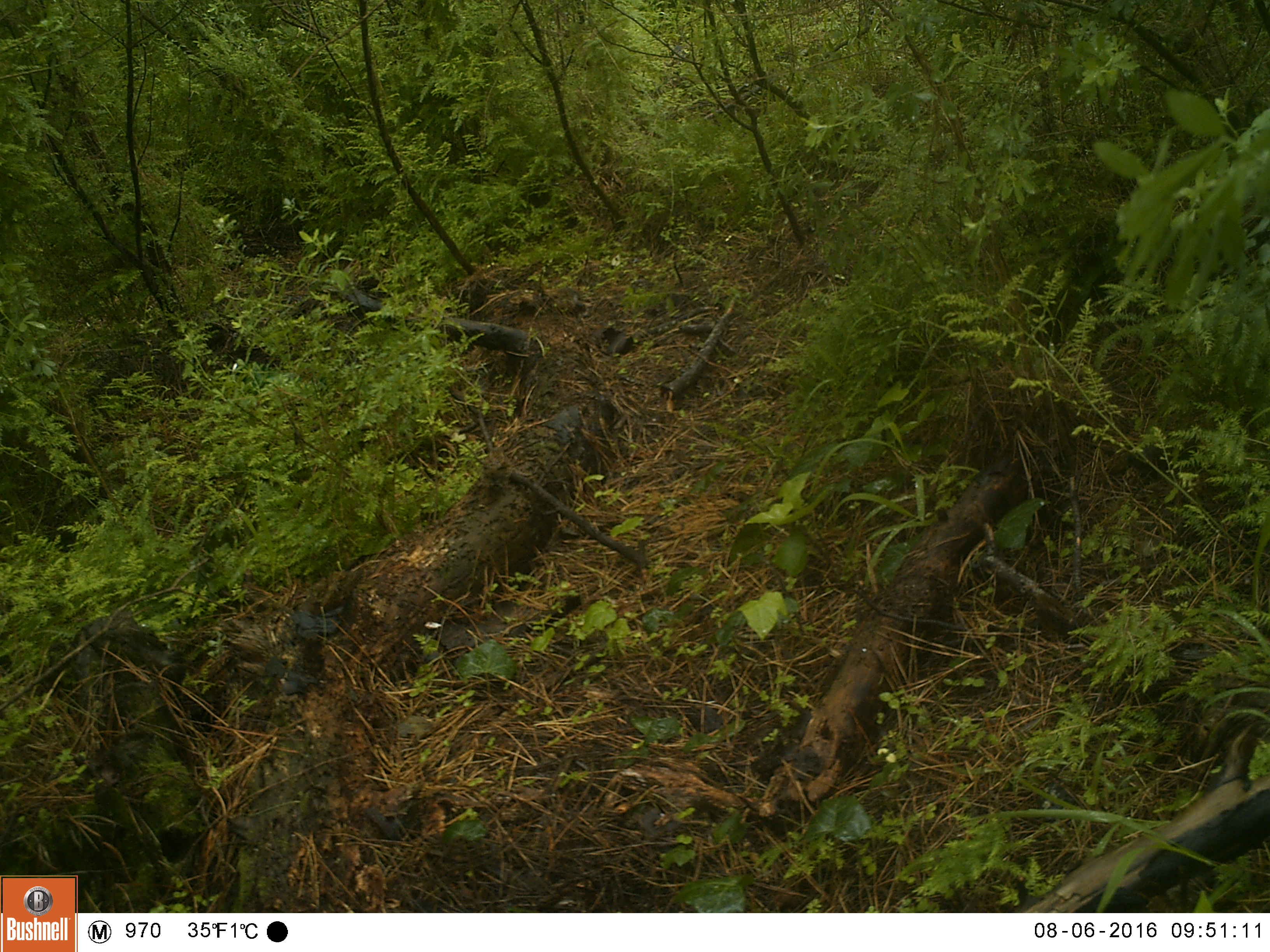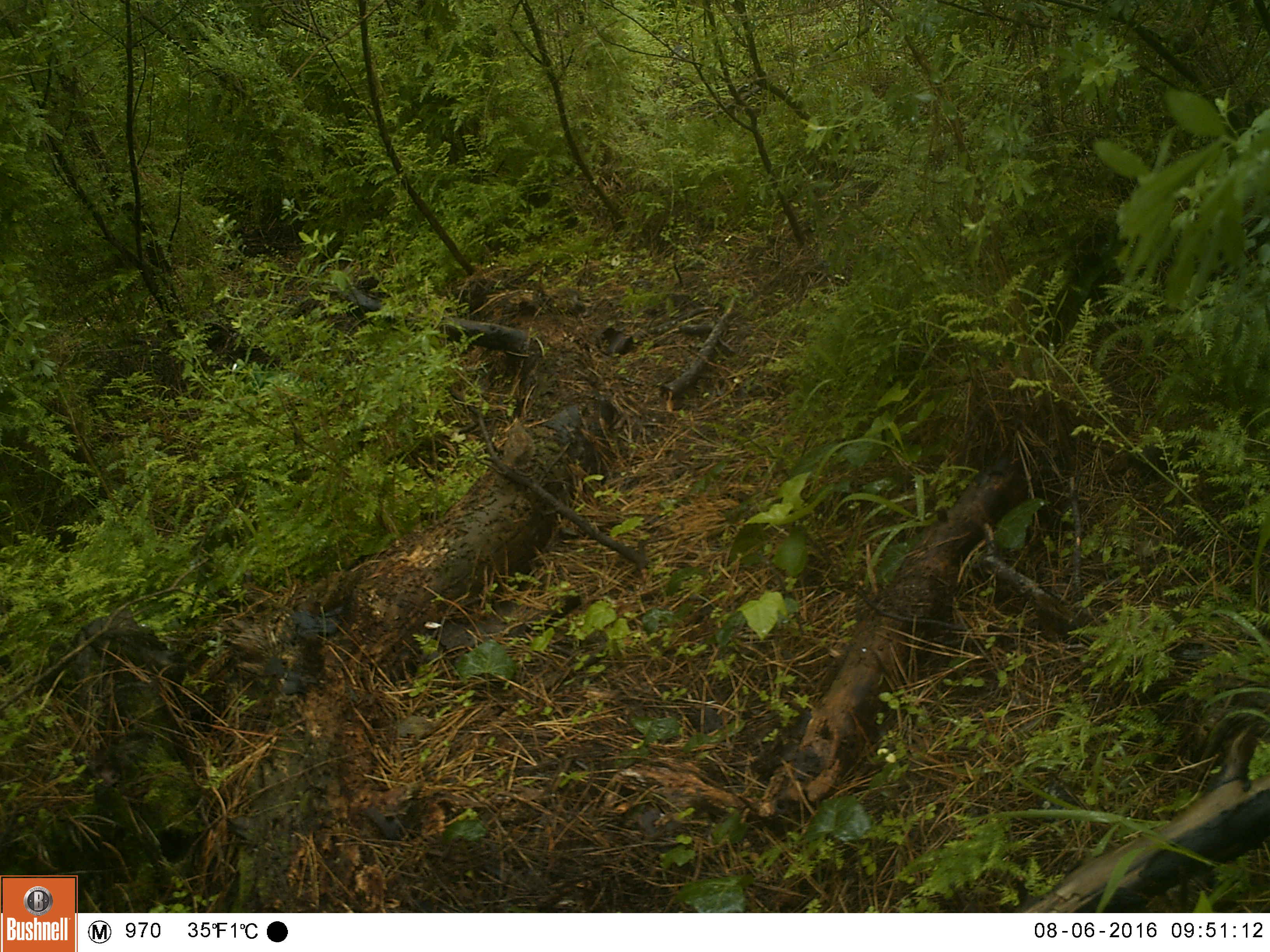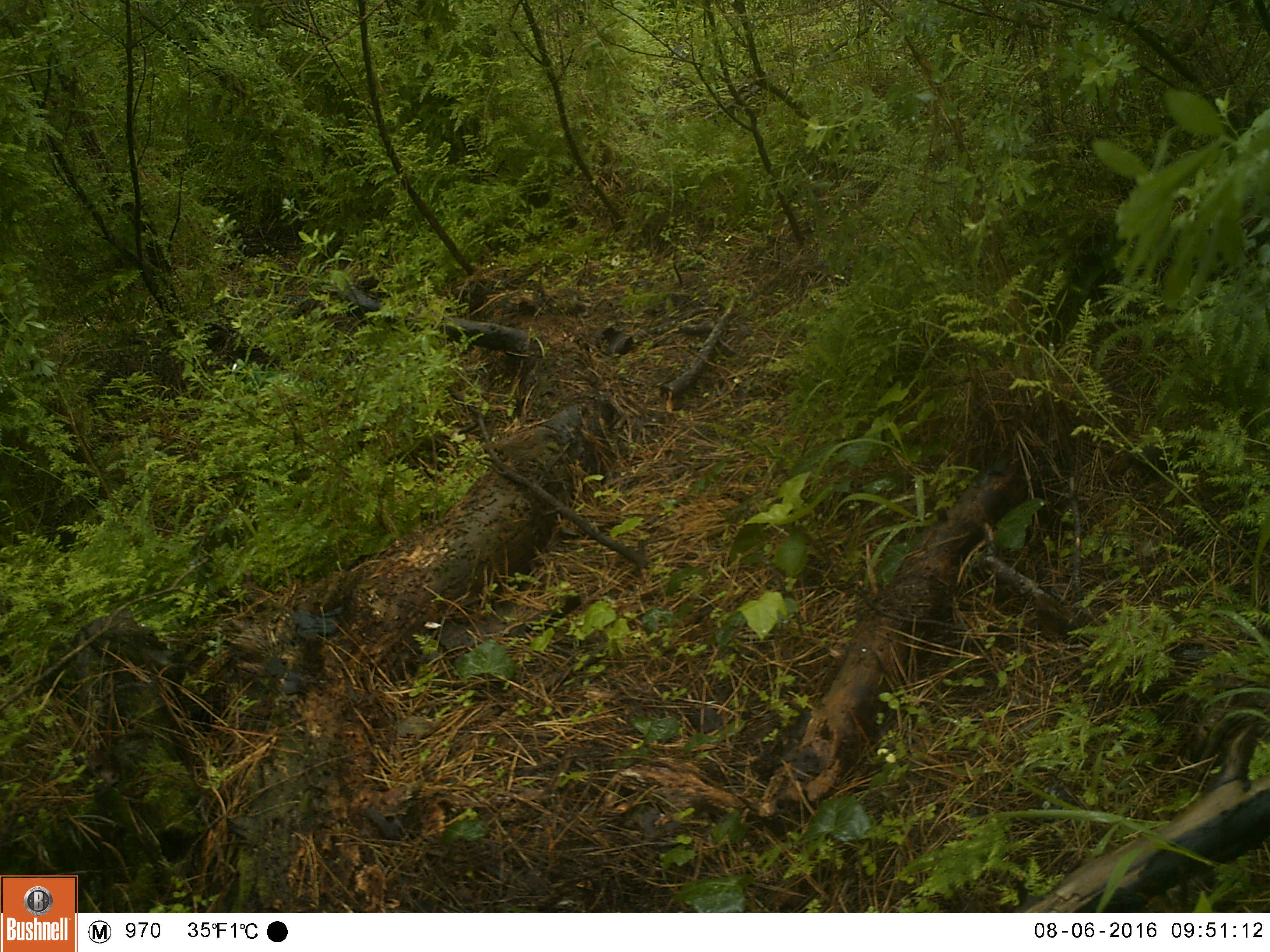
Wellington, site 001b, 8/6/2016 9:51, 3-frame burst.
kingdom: Animalia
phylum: Chordata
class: Aves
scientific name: Aves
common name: bird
Bird (Aves).